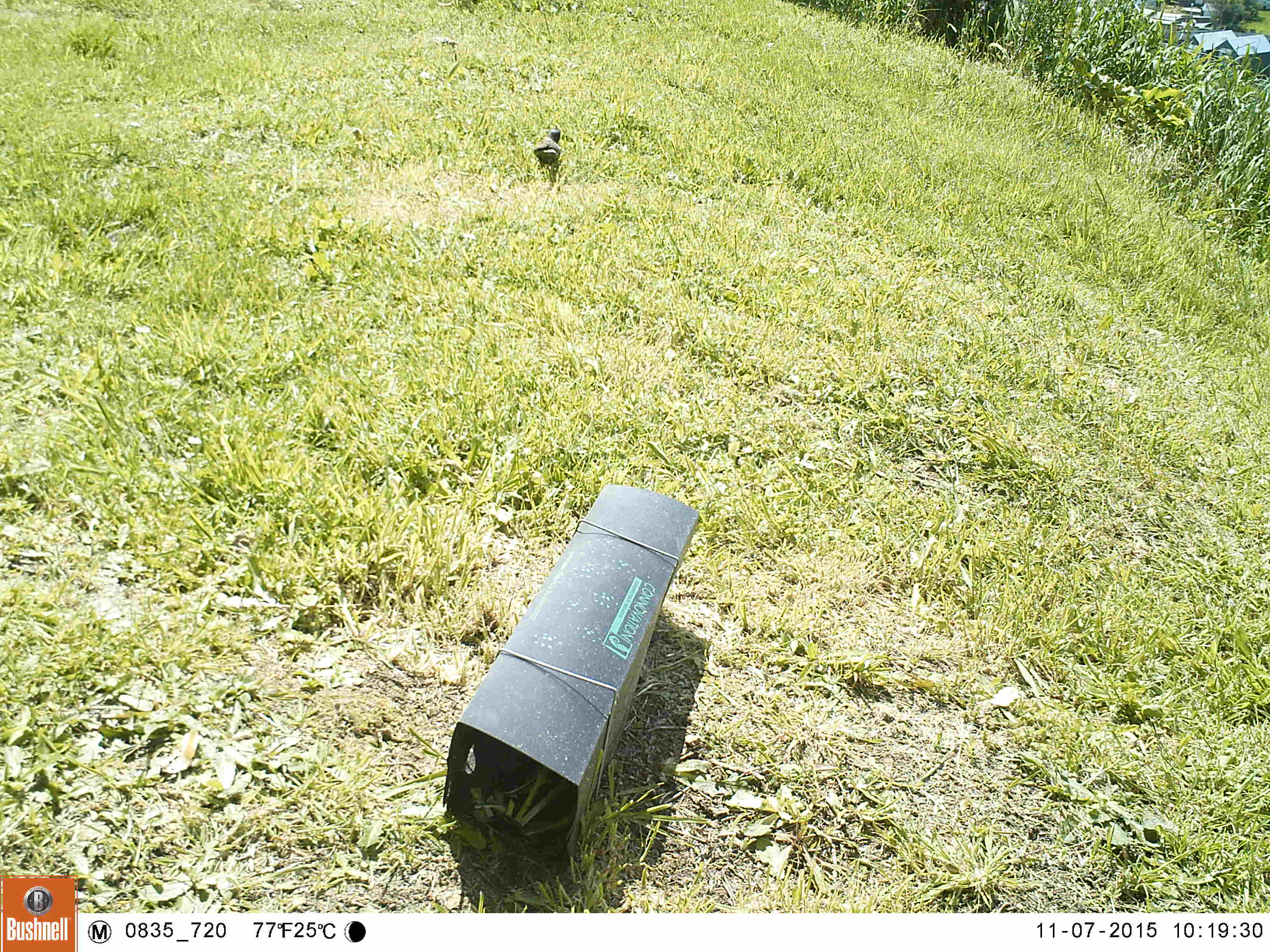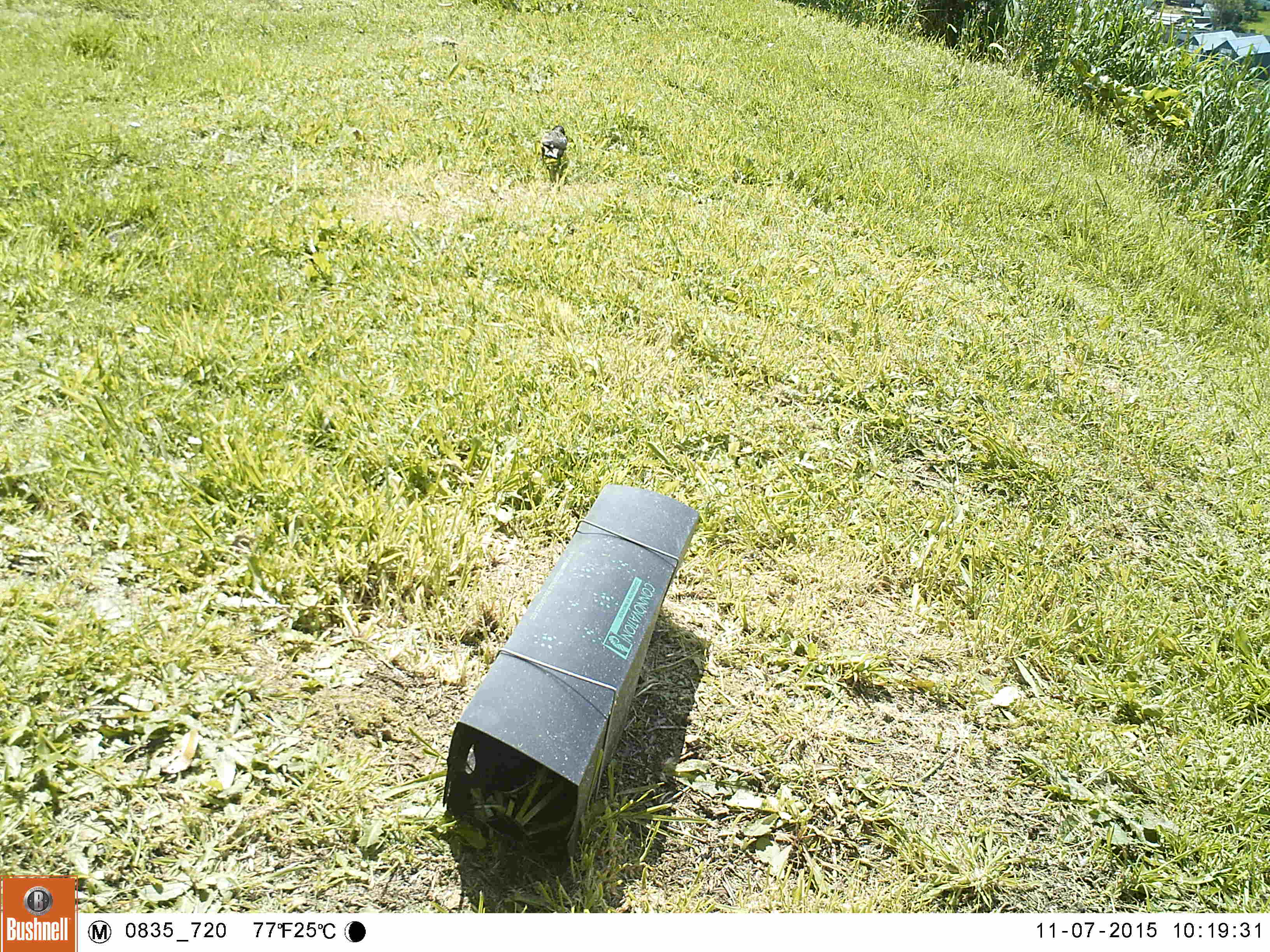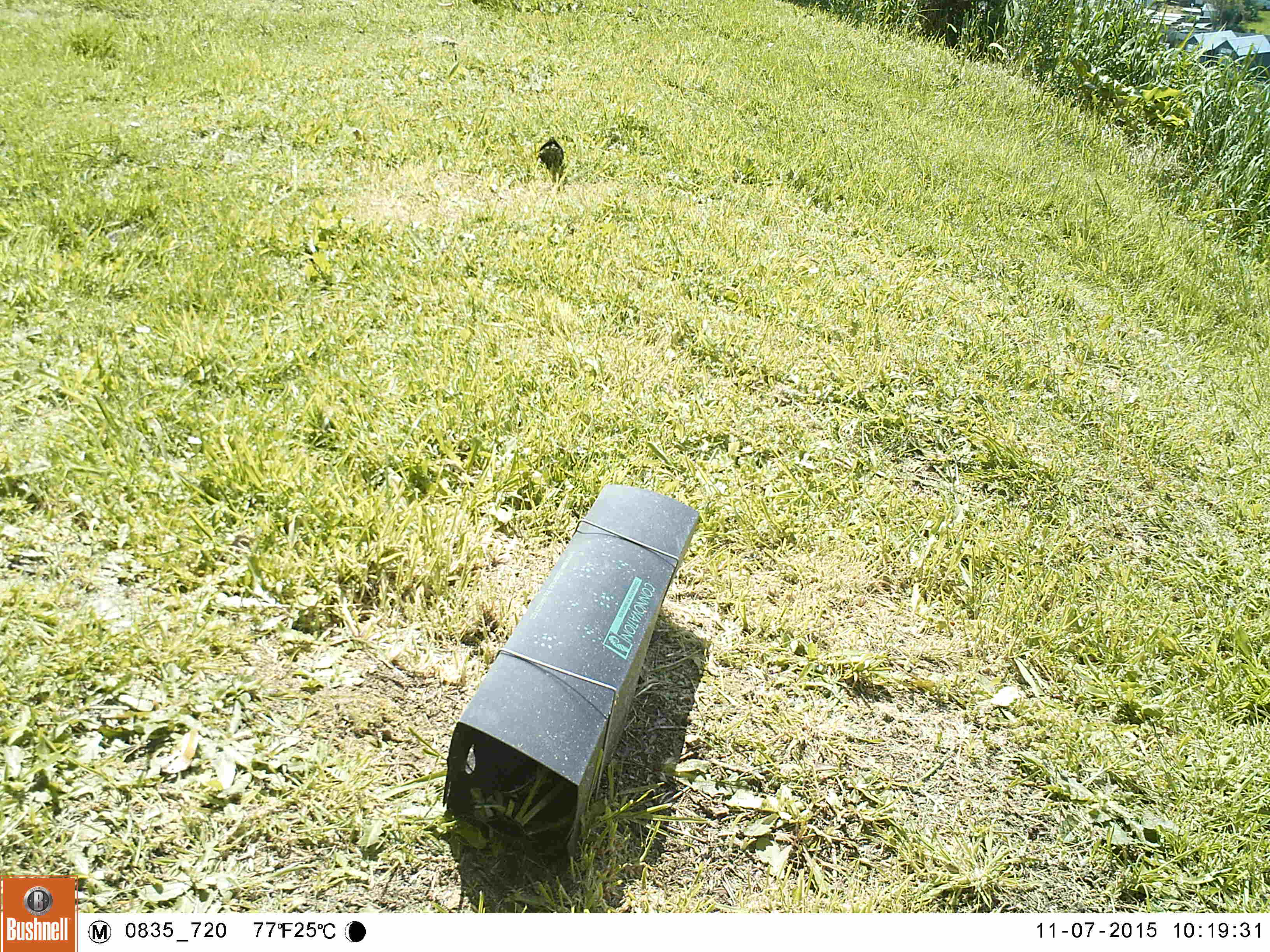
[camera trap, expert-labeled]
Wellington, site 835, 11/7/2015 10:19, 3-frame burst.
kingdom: Animalia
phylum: Chordata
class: Aves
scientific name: Aves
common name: bird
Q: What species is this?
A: Bird (Aves).